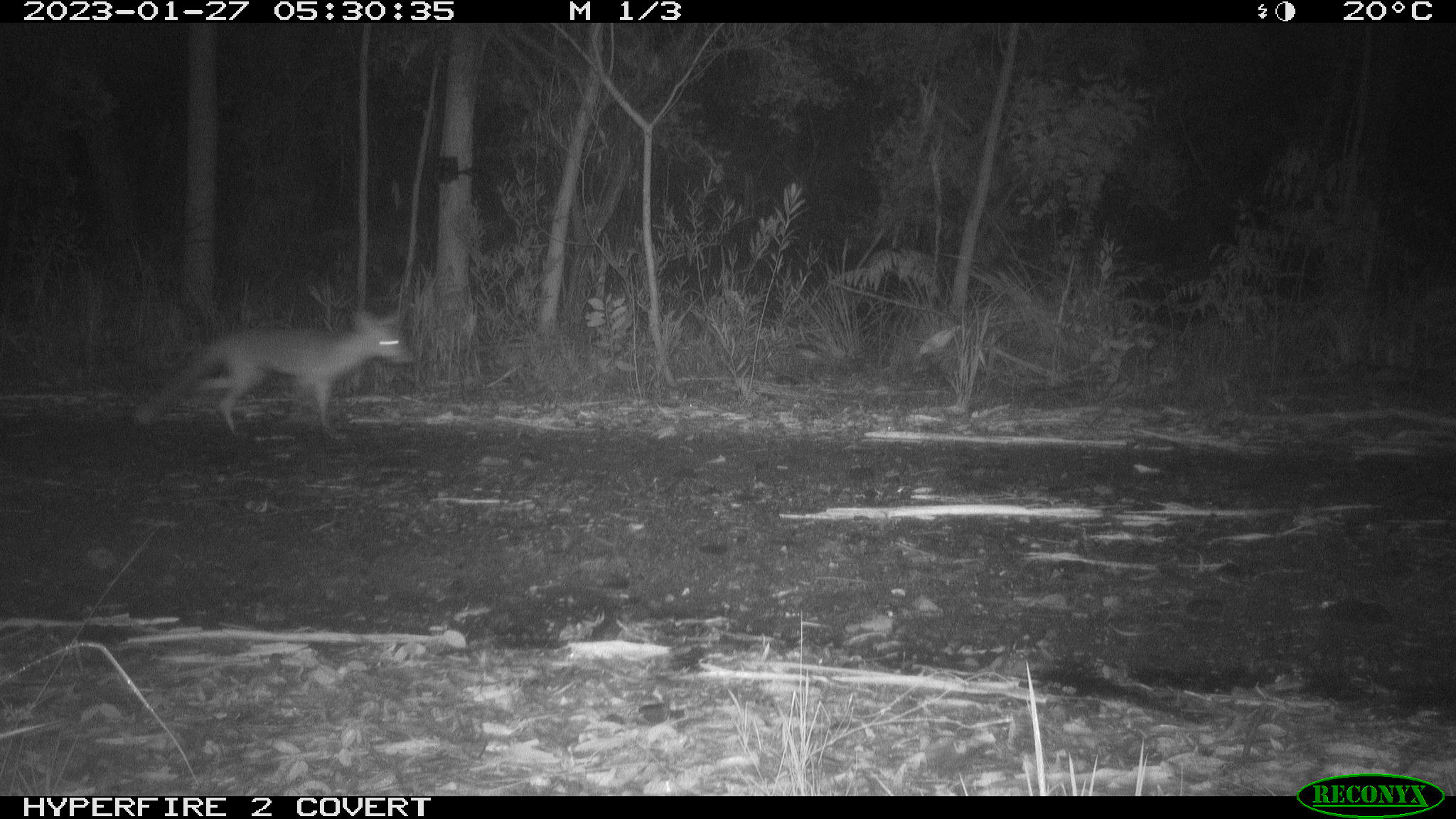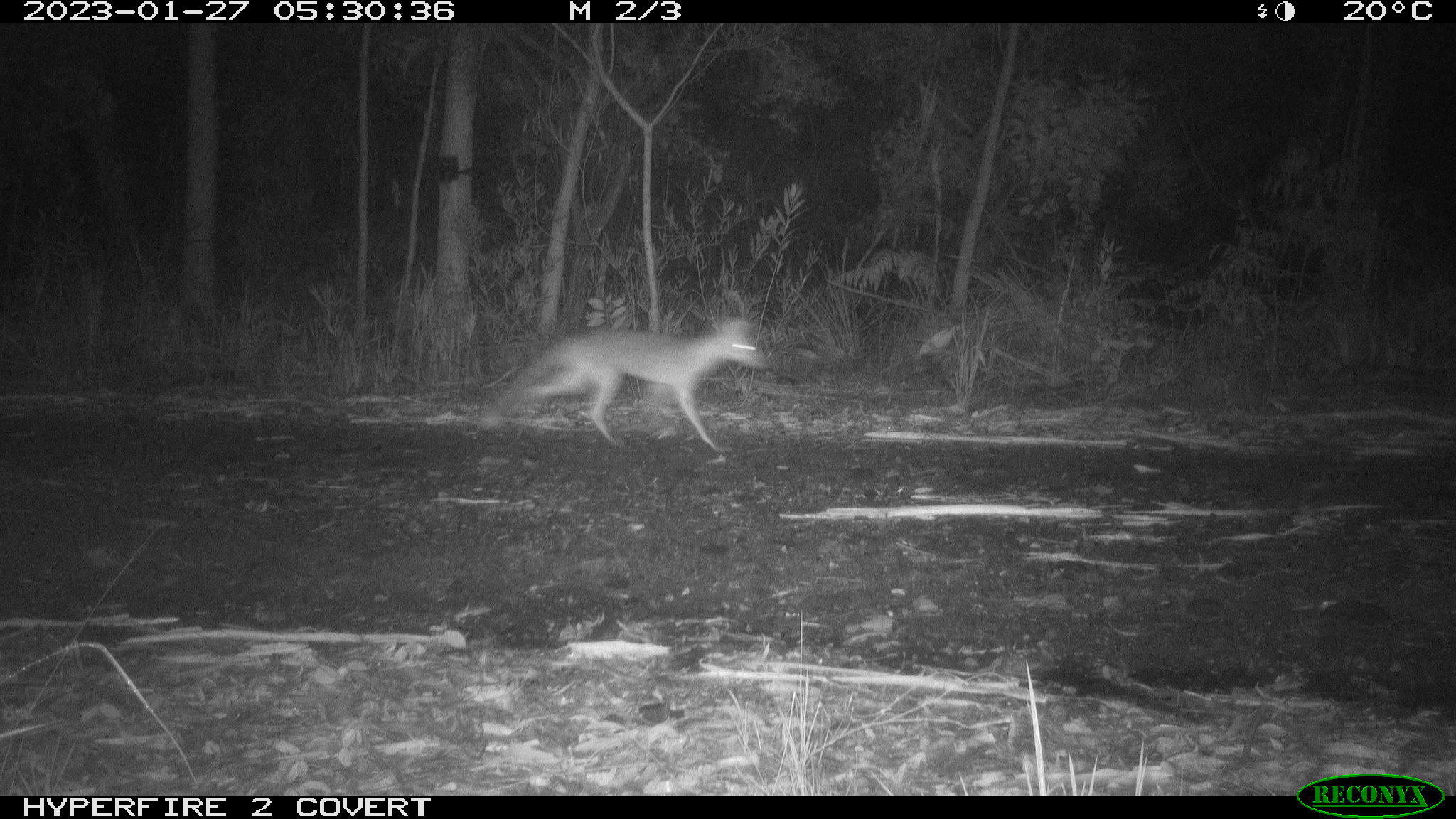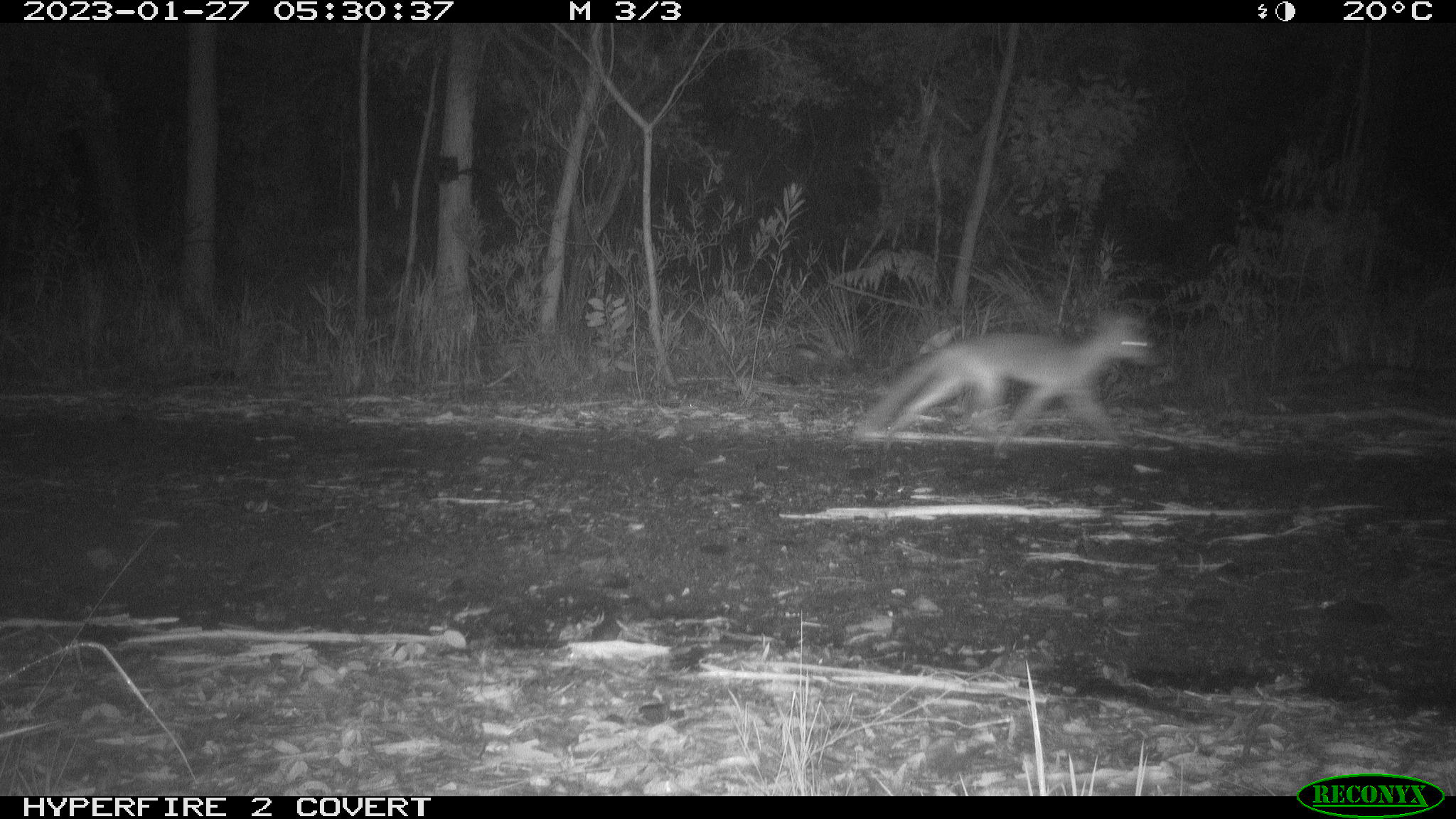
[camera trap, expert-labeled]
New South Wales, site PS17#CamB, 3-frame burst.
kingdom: Animalia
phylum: Chordata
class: Mammalia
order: Carnivora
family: Canidae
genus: Vulpes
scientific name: Vulpes vulpes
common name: red fox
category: fox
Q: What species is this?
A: Fox (red fox) (Vulpes vulpes).